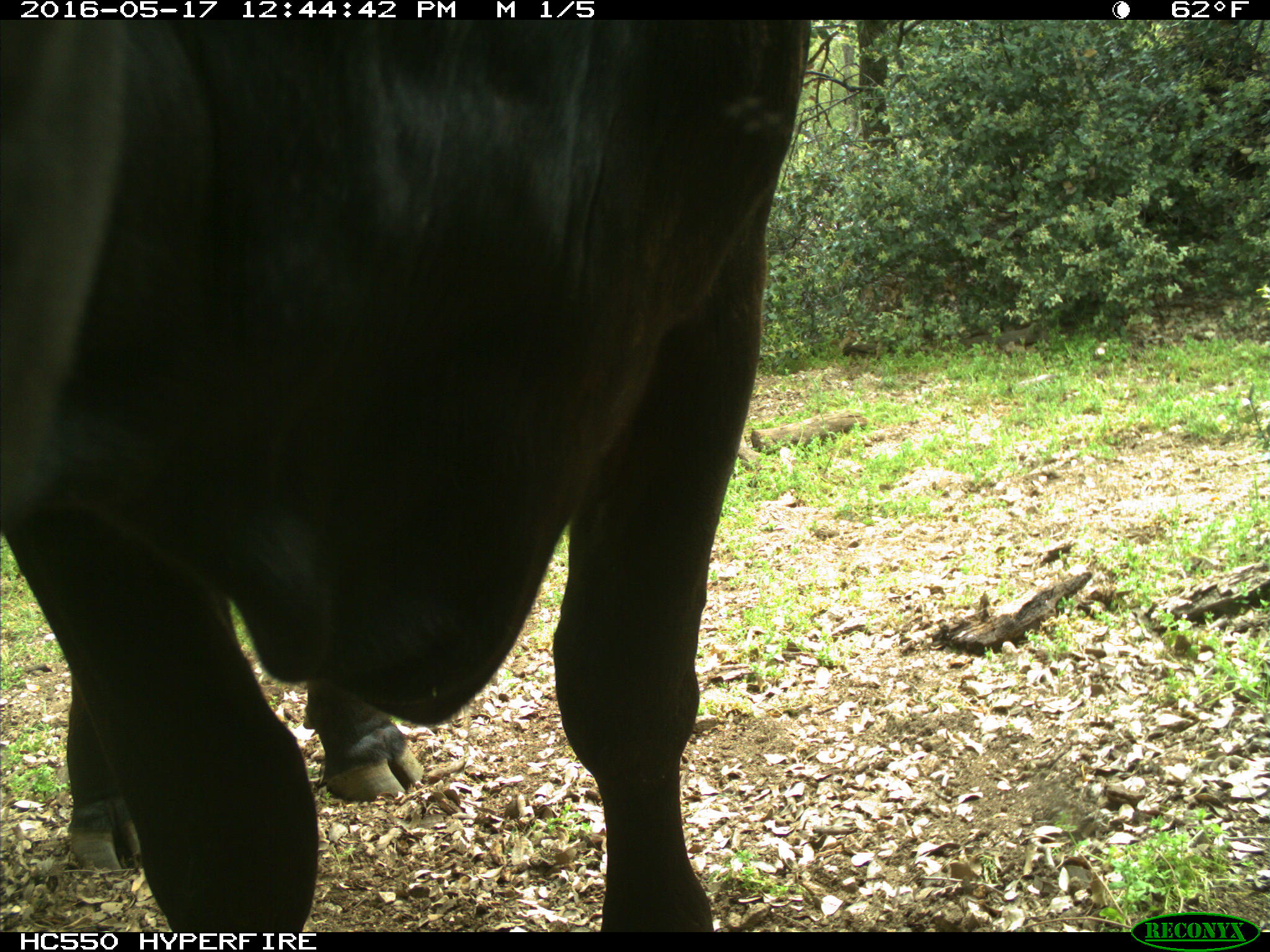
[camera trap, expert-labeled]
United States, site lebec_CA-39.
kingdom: Animalia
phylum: Chordata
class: Mammalia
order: Artiodactyla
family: Bovidae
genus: Bos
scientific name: Bos taurus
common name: domestic cow